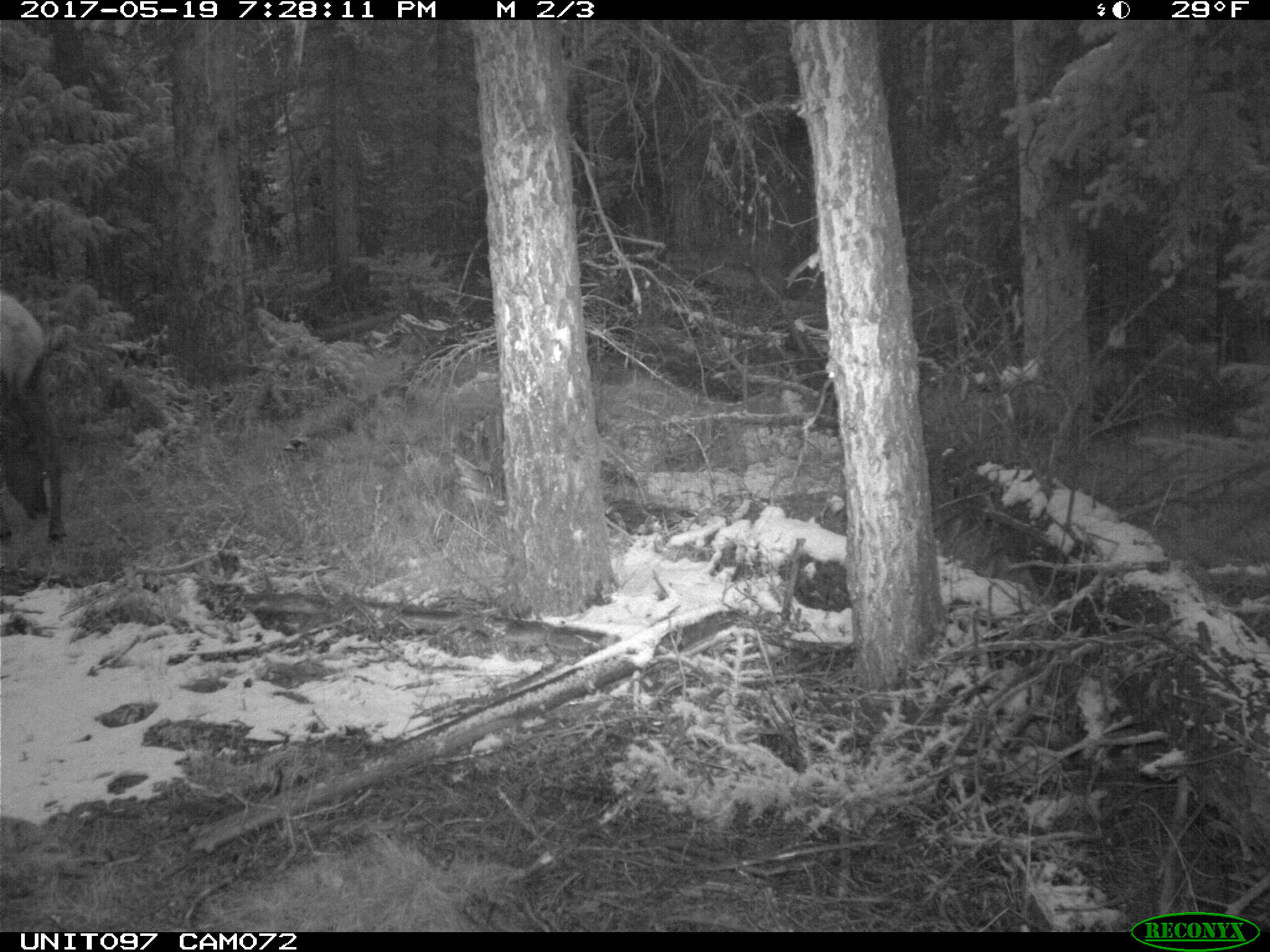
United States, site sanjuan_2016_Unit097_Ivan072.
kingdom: Animalia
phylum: Chordata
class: Mammalia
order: Artiodactyla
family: Cervidae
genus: Cervus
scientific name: Cervus elaphus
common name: red deer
Cervus elaphus (red deer).